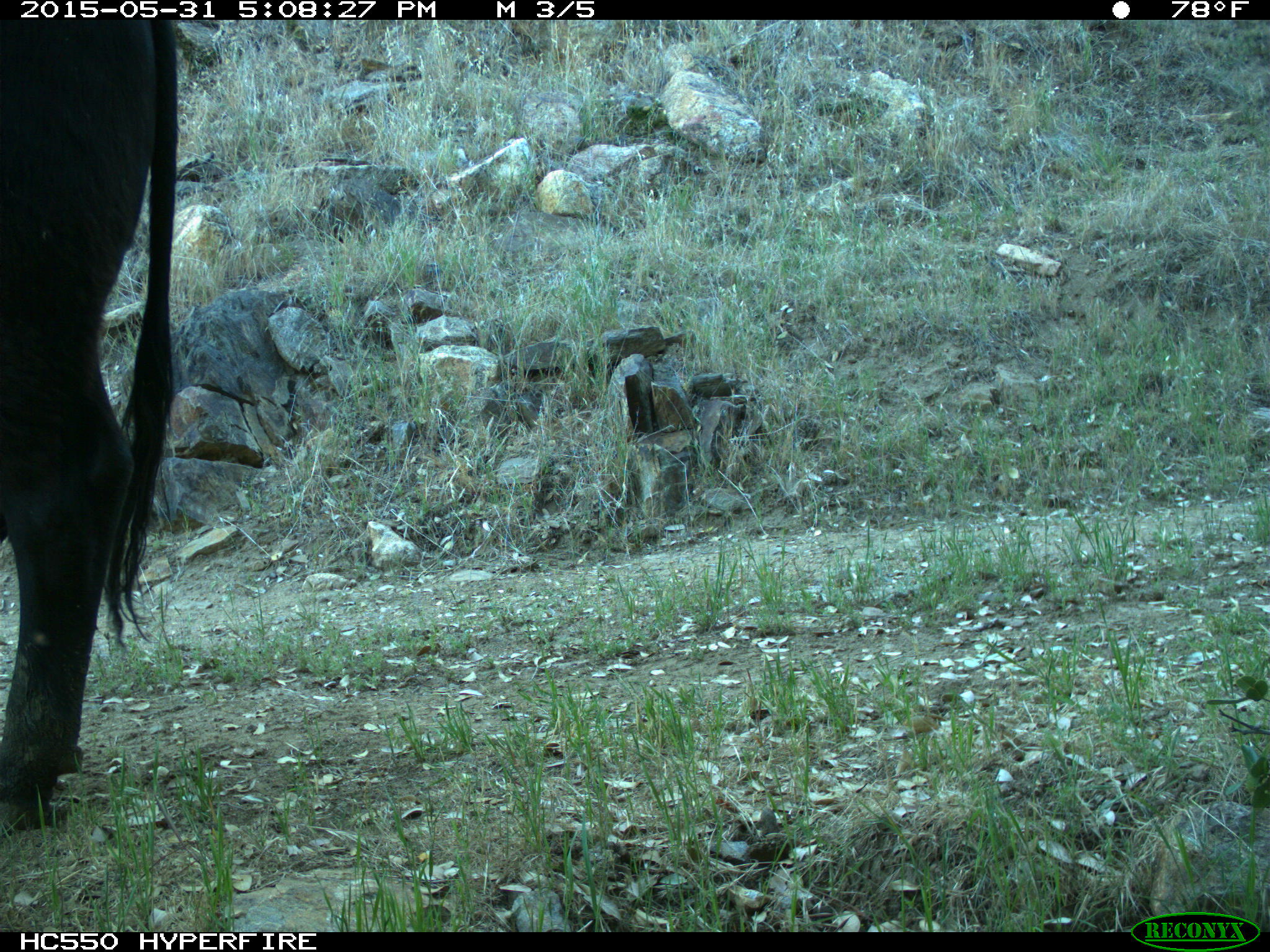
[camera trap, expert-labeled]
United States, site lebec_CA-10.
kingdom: Animalia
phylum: Chordata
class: Mammalia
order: Artiodactyla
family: Bovidae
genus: Bos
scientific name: Bos taurus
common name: domestic cow